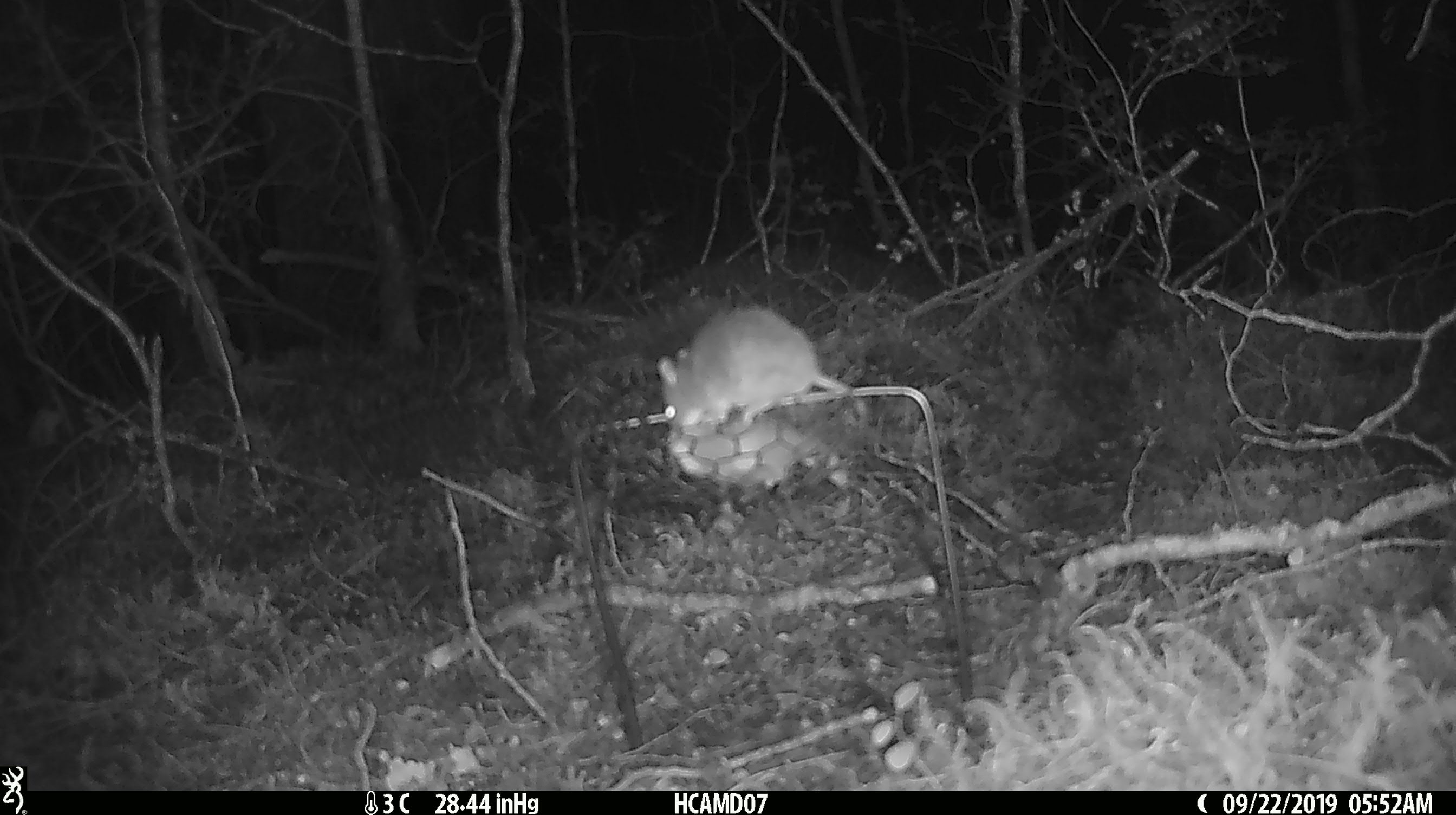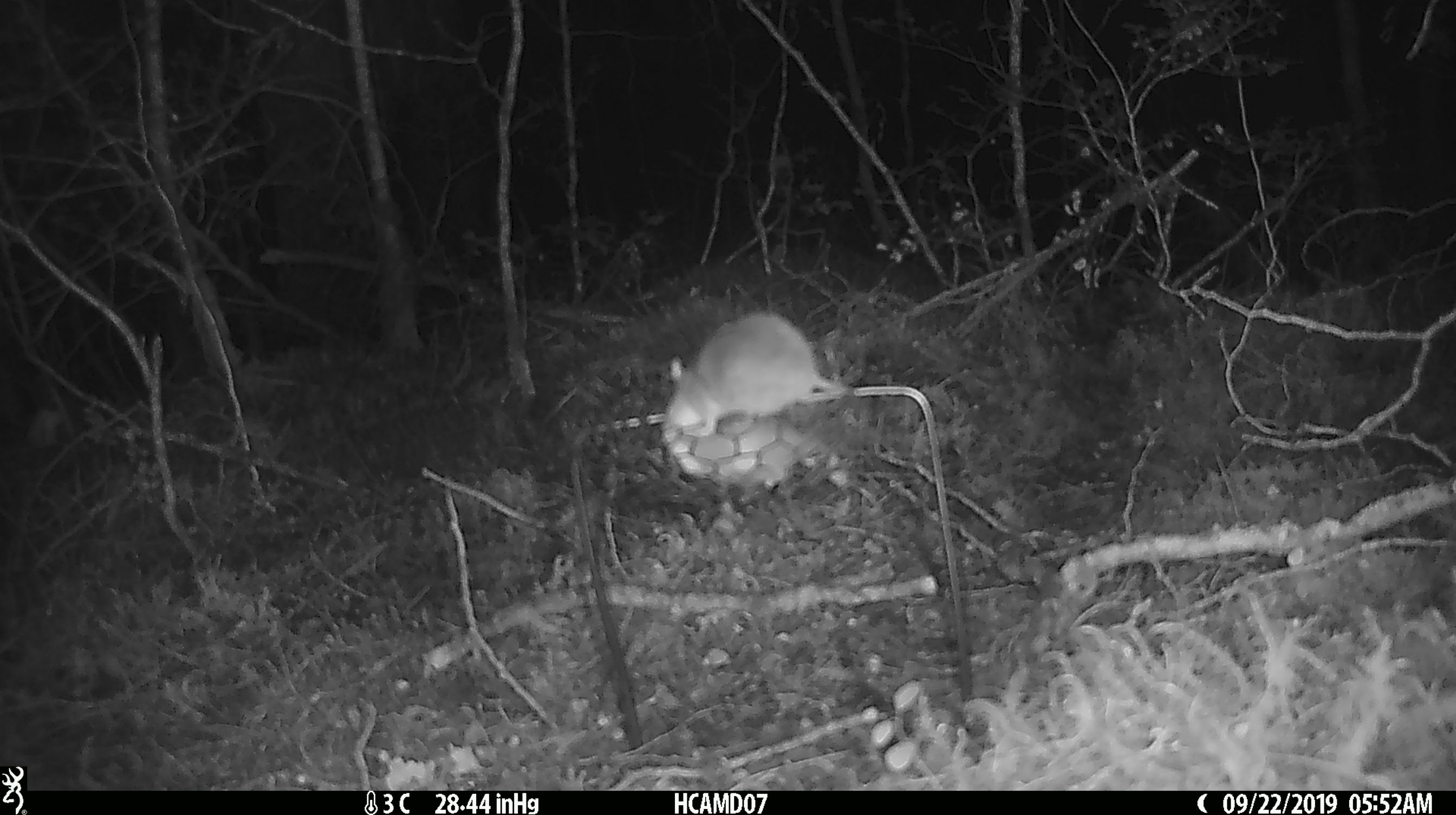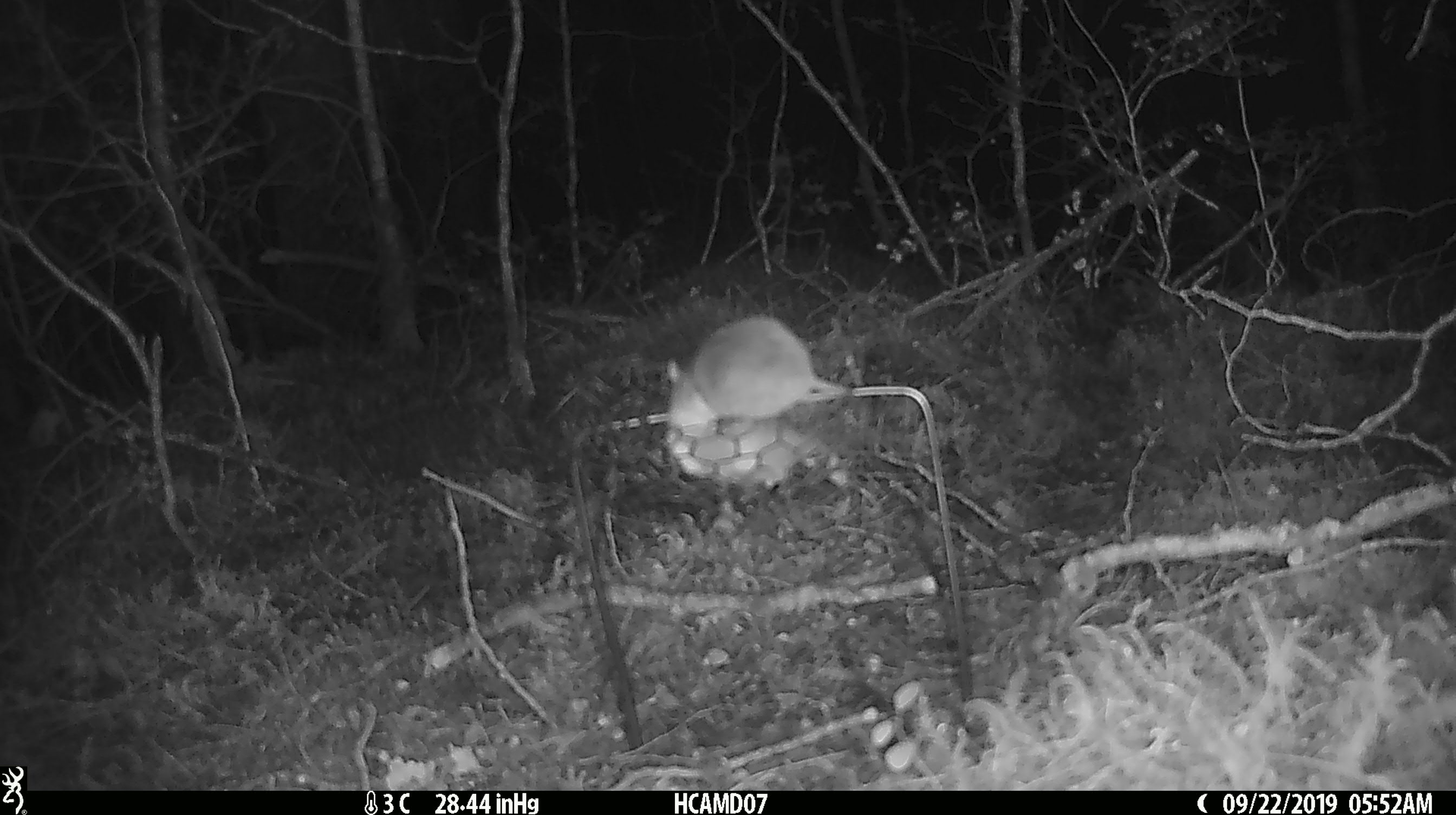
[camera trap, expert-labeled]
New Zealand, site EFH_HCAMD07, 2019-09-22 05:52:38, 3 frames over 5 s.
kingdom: Animalia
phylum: Chordata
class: Mammalia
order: Rodentia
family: Muridae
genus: Mus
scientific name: Mus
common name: mouse